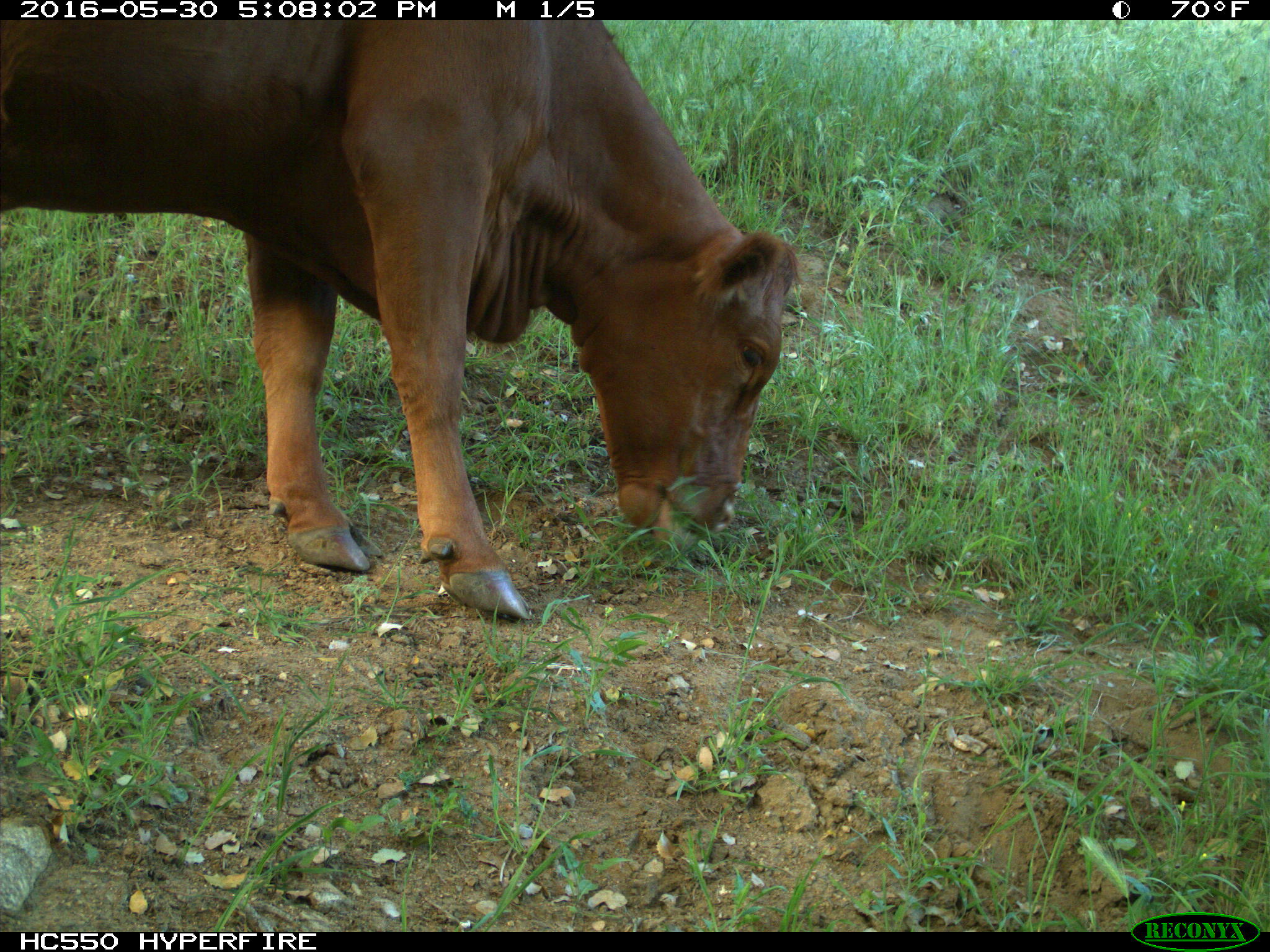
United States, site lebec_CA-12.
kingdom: Animalia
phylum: Chordata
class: Mammalia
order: Artiodactyla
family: Bovidae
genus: Bos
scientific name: Bos taurus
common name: domestic cow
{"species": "Bos taurus (domestic cow)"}